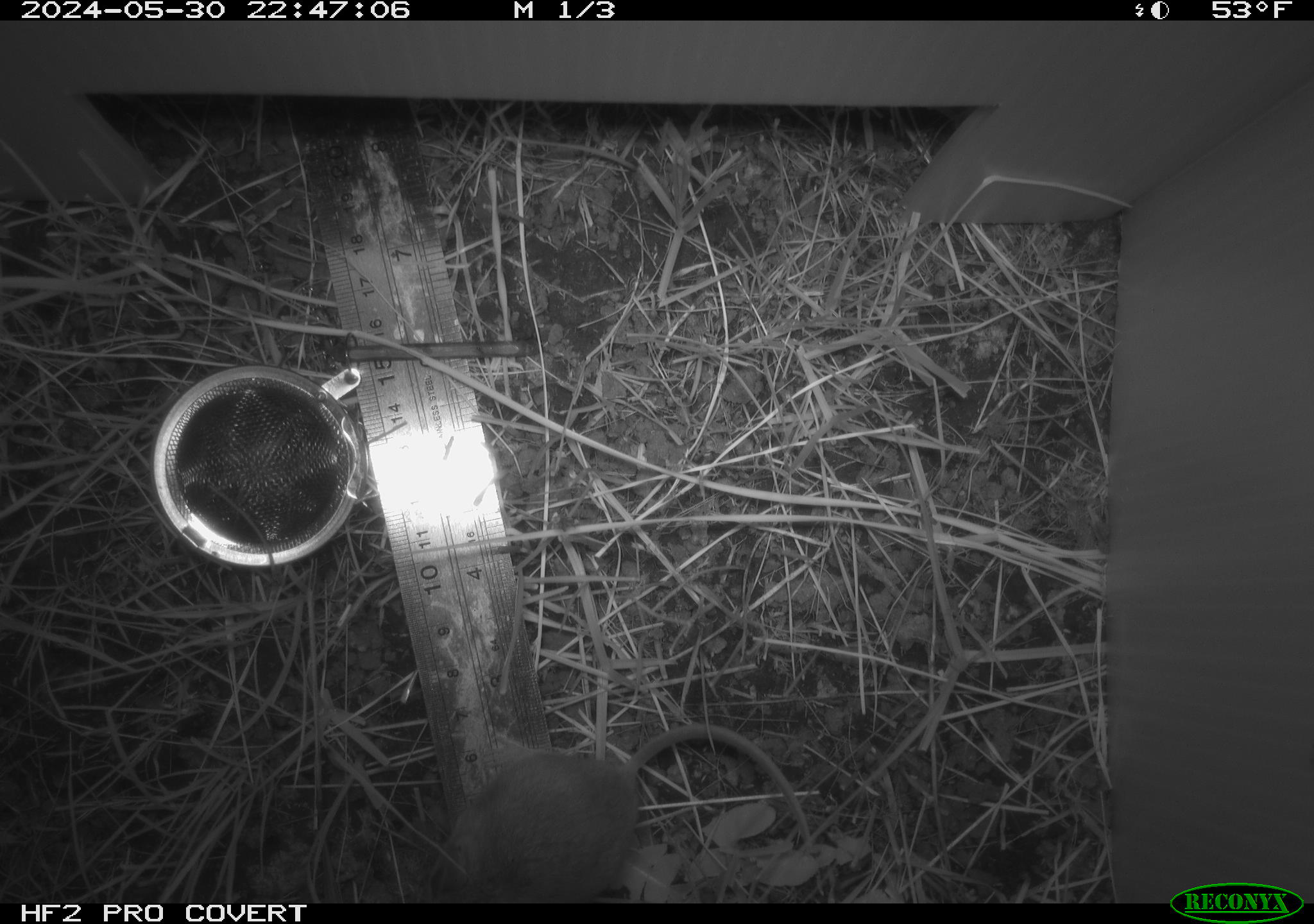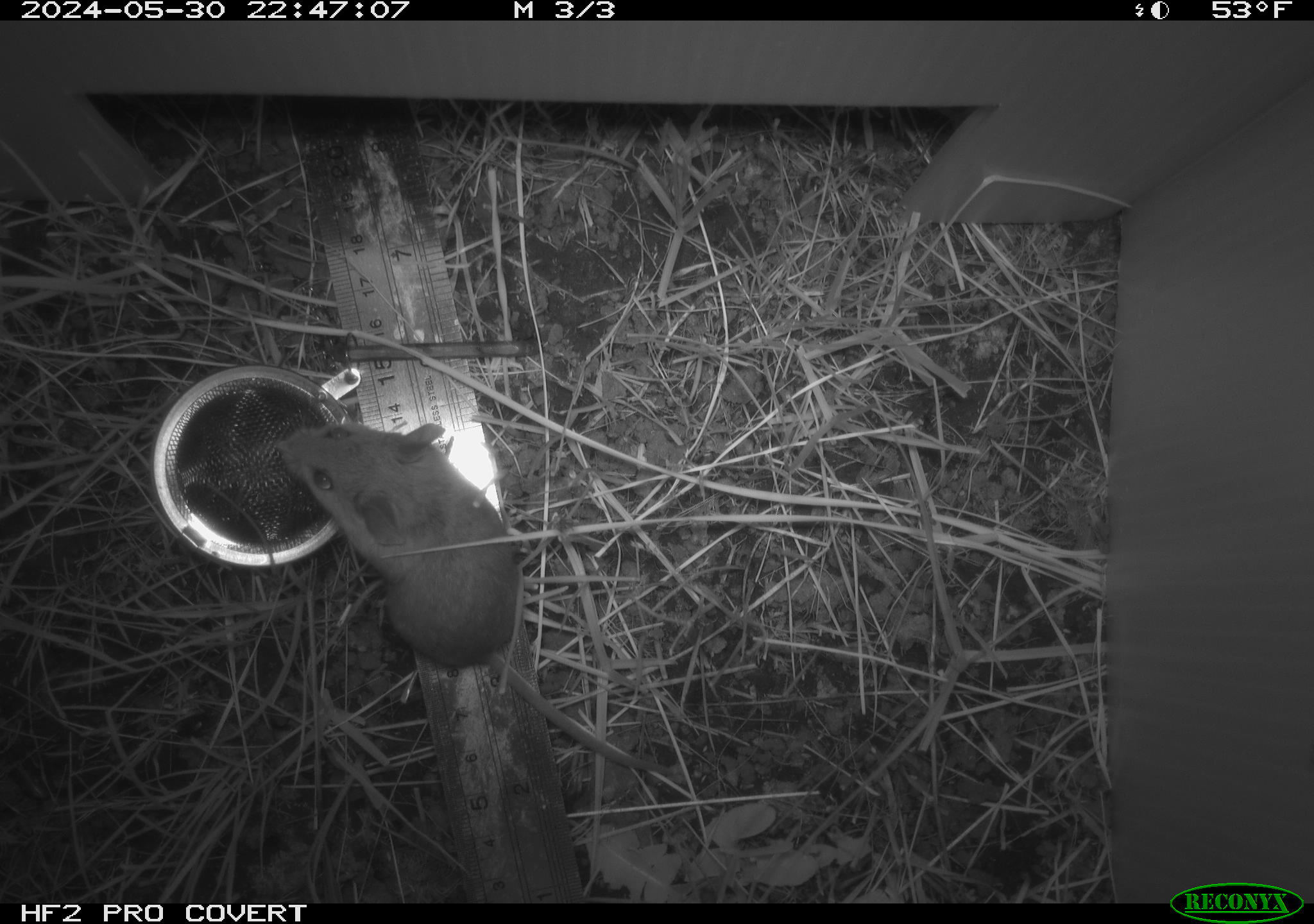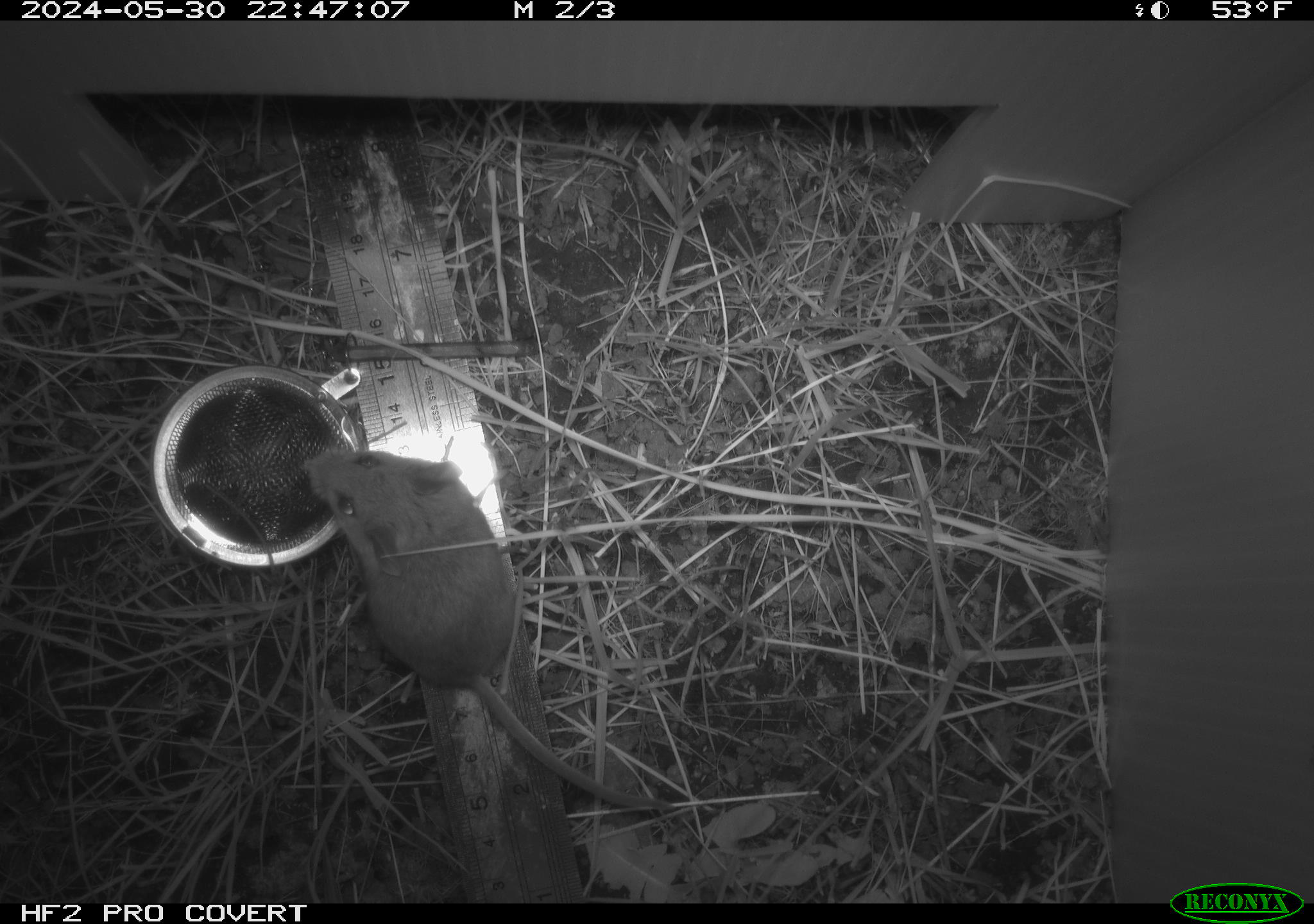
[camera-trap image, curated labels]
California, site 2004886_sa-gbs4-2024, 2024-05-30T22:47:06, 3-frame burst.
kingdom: Animalia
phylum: Chordata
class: Mammalia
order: Rodentia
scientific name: Rodentia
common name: mouse species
Mouse species (Rodentia).